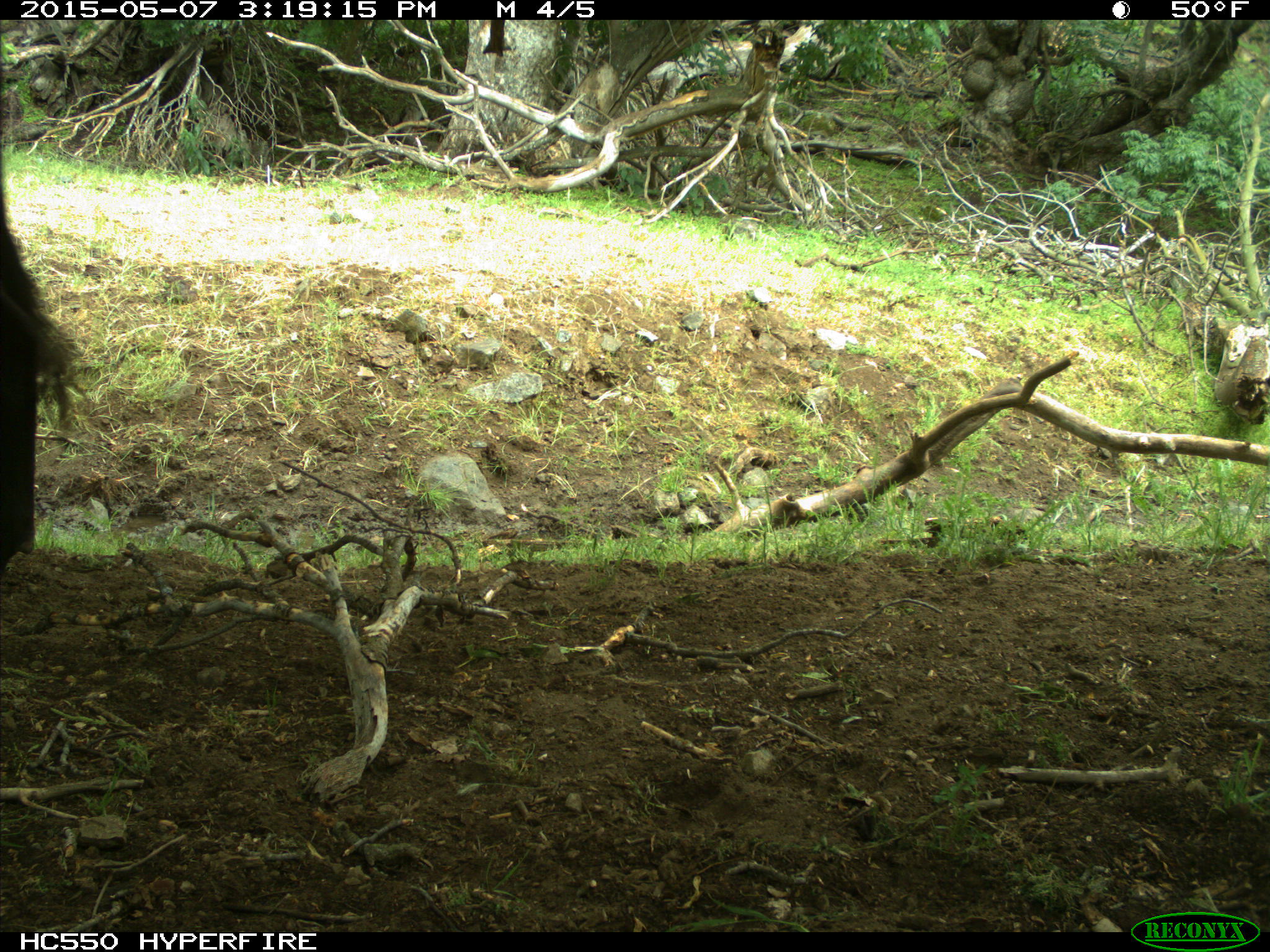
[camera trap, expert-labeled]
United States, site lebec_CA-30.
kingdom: Animalia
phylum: Chordata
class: Mammalia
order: Artiodactyla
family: Bovidae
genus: Bos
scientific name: Bos taurus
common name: domestic cow